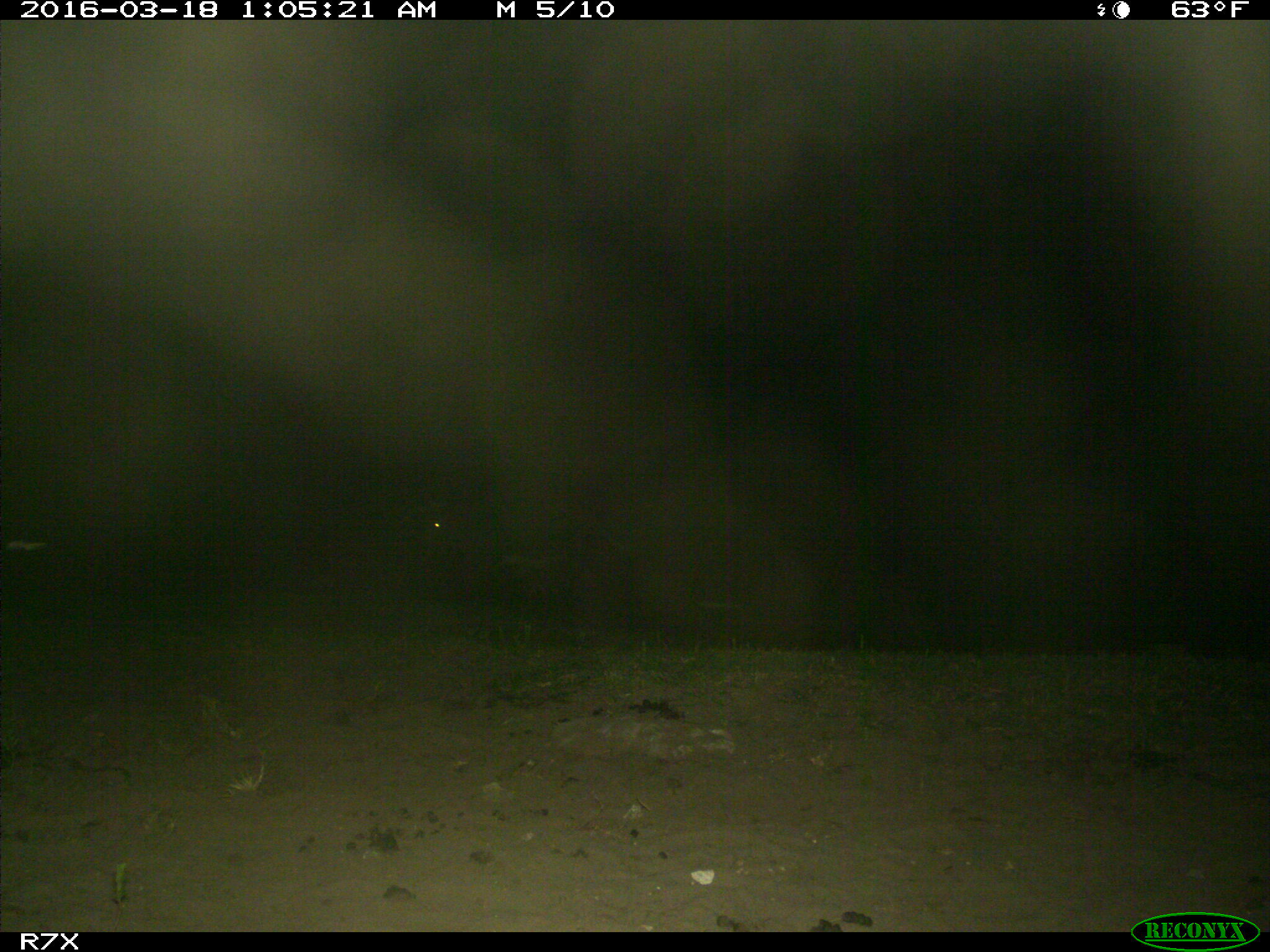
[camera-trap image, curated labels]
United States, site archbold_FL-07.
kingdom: Animalia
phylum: Chordata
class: Mammalia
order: Artiodactyla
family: Bovidae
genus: Bos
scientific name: Bos taurus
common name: domestic cow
Bos taurus (domestic cow).